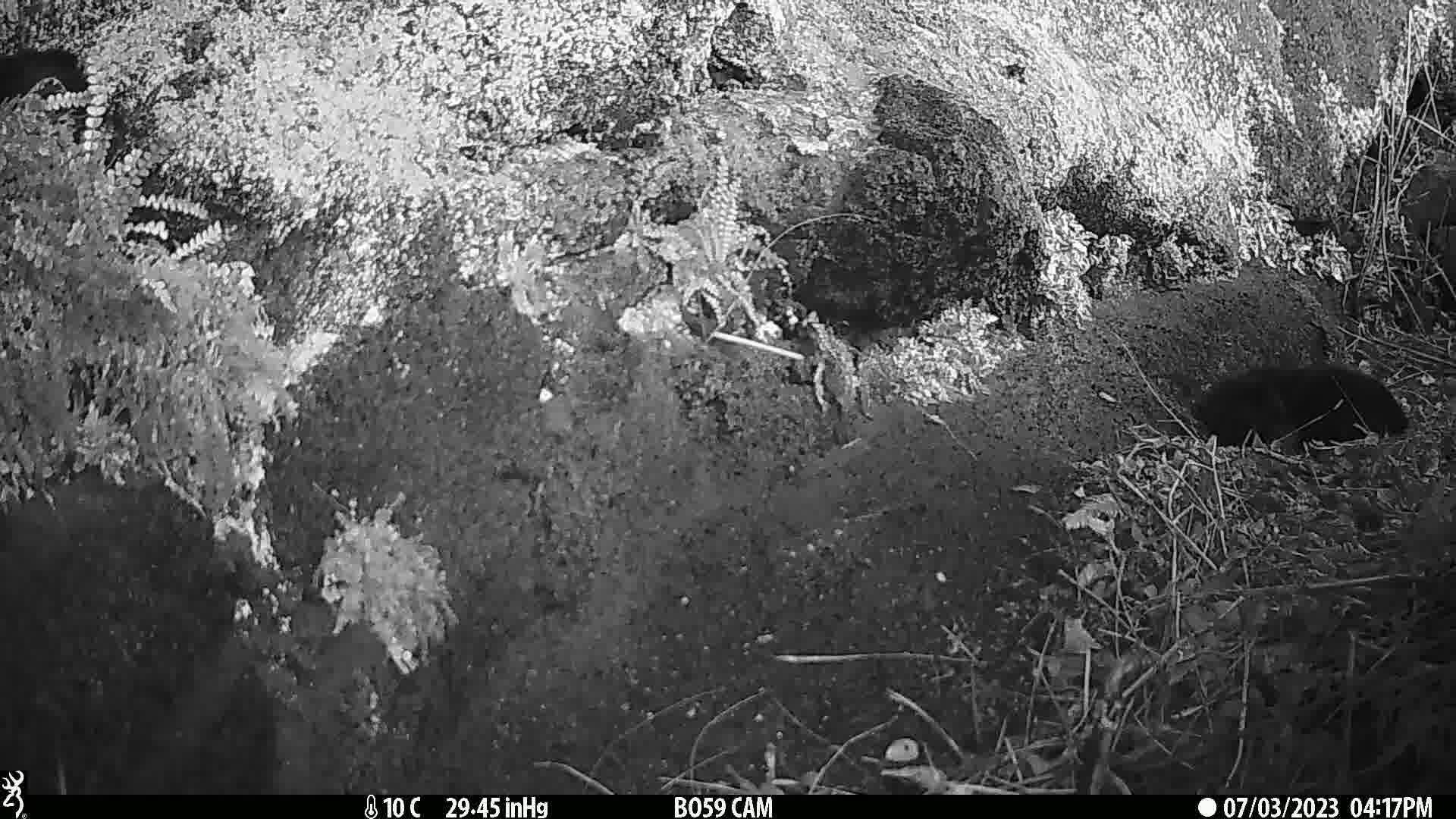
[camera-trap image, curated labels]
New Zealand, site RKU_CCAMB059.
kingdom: Animalia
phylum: Chordata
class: Mammalia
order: Carnivora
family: Felidae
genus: Felis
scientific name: Felis catus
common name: domestic cat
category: cat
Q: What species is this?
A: Cat (domestic cat) (Felis catus).